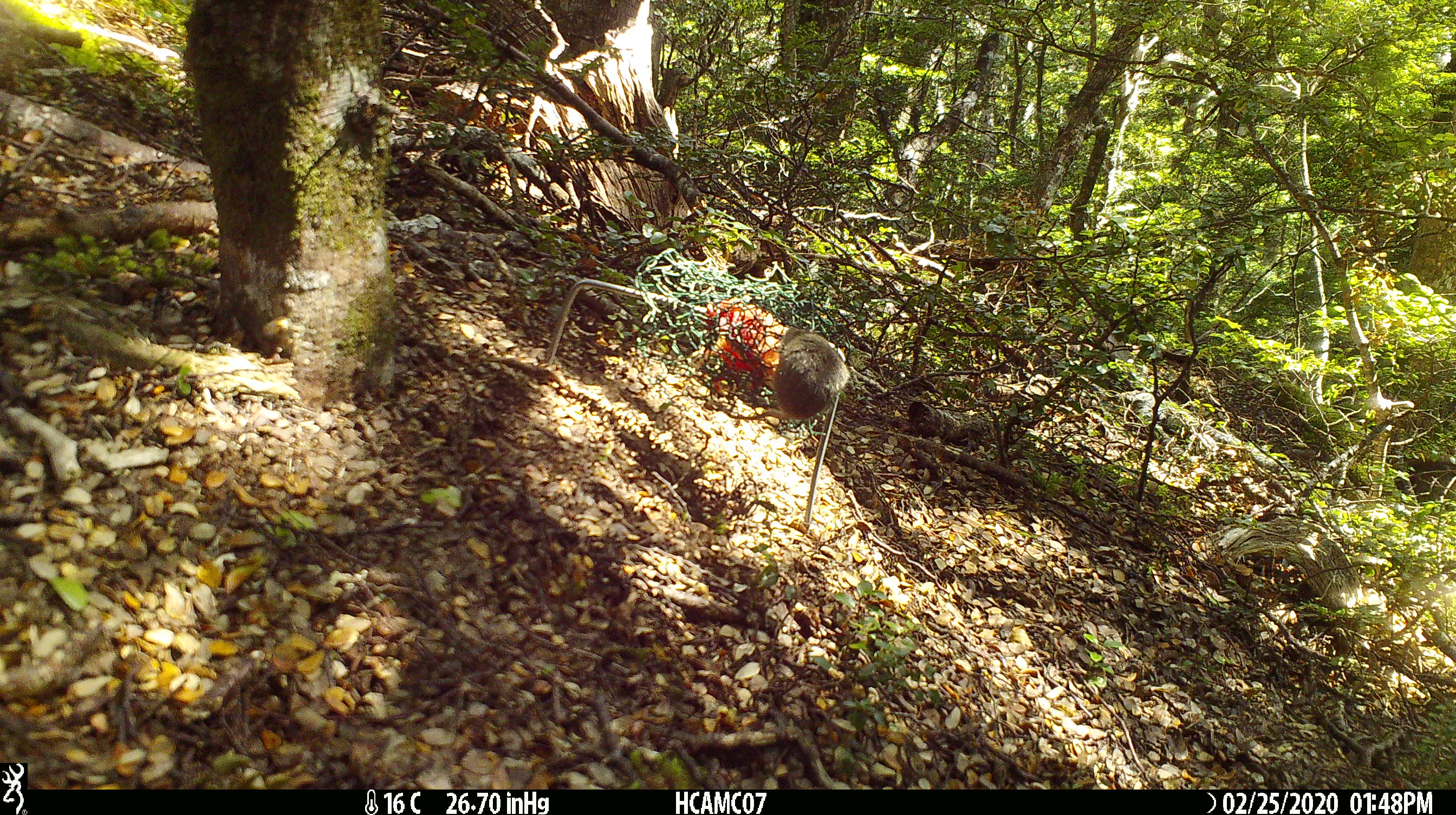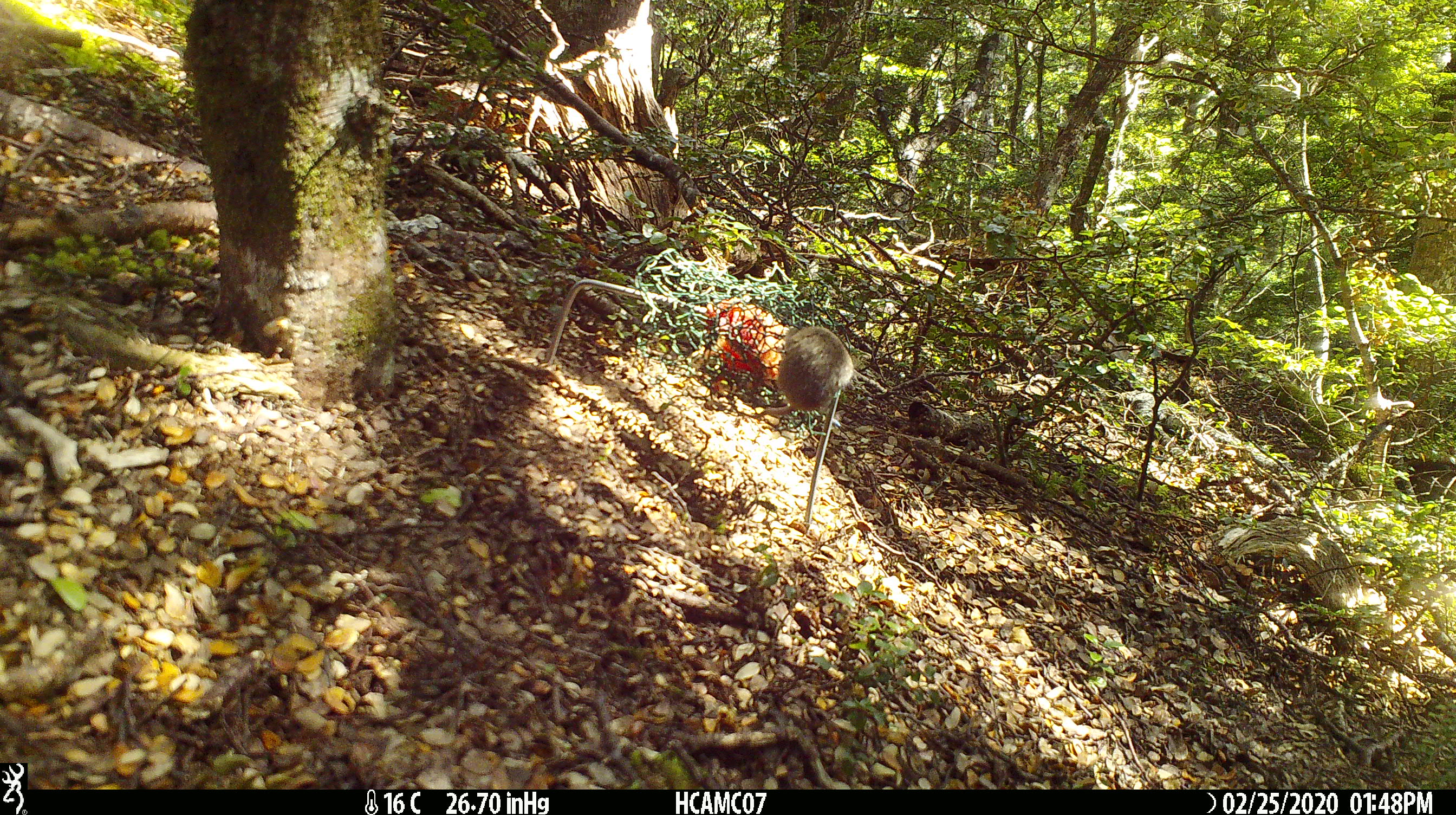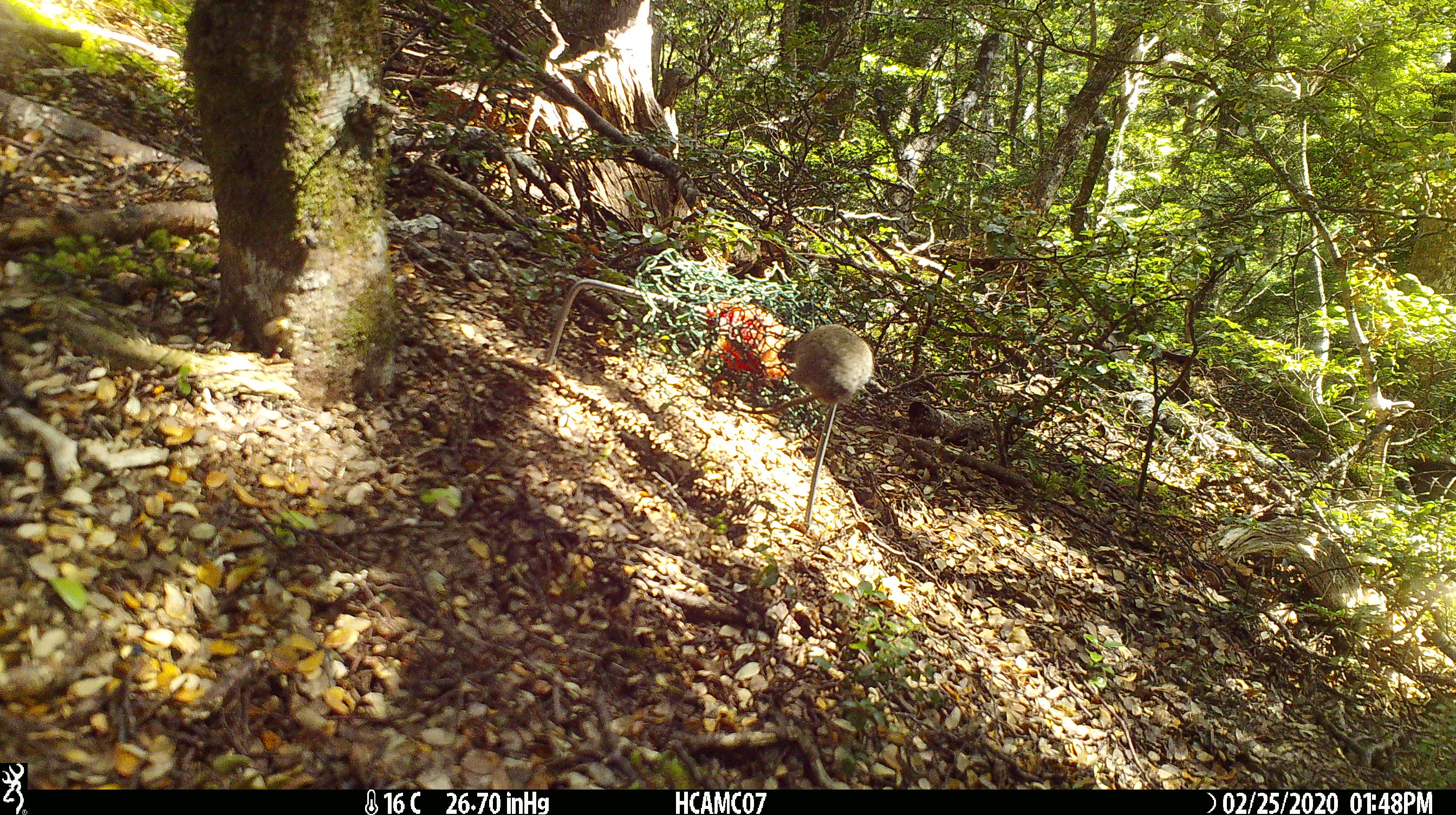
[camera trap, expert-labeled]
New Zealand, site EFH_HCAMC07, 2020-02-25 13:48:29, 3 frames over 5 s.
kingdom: Animalia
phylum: Chordata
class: Mammalia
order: Rodentia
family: Muridae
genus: Mus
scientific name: Mus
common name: mouse